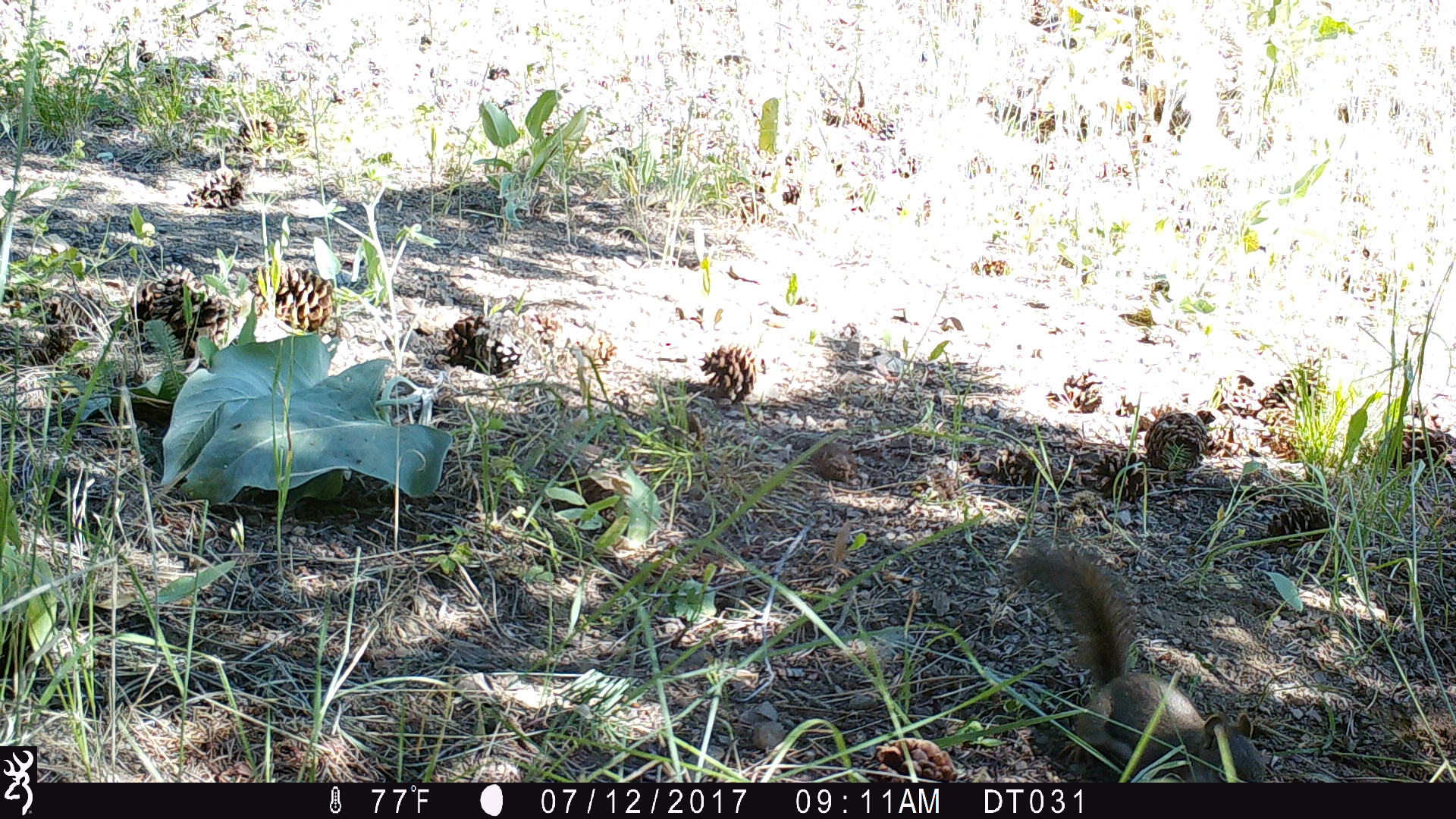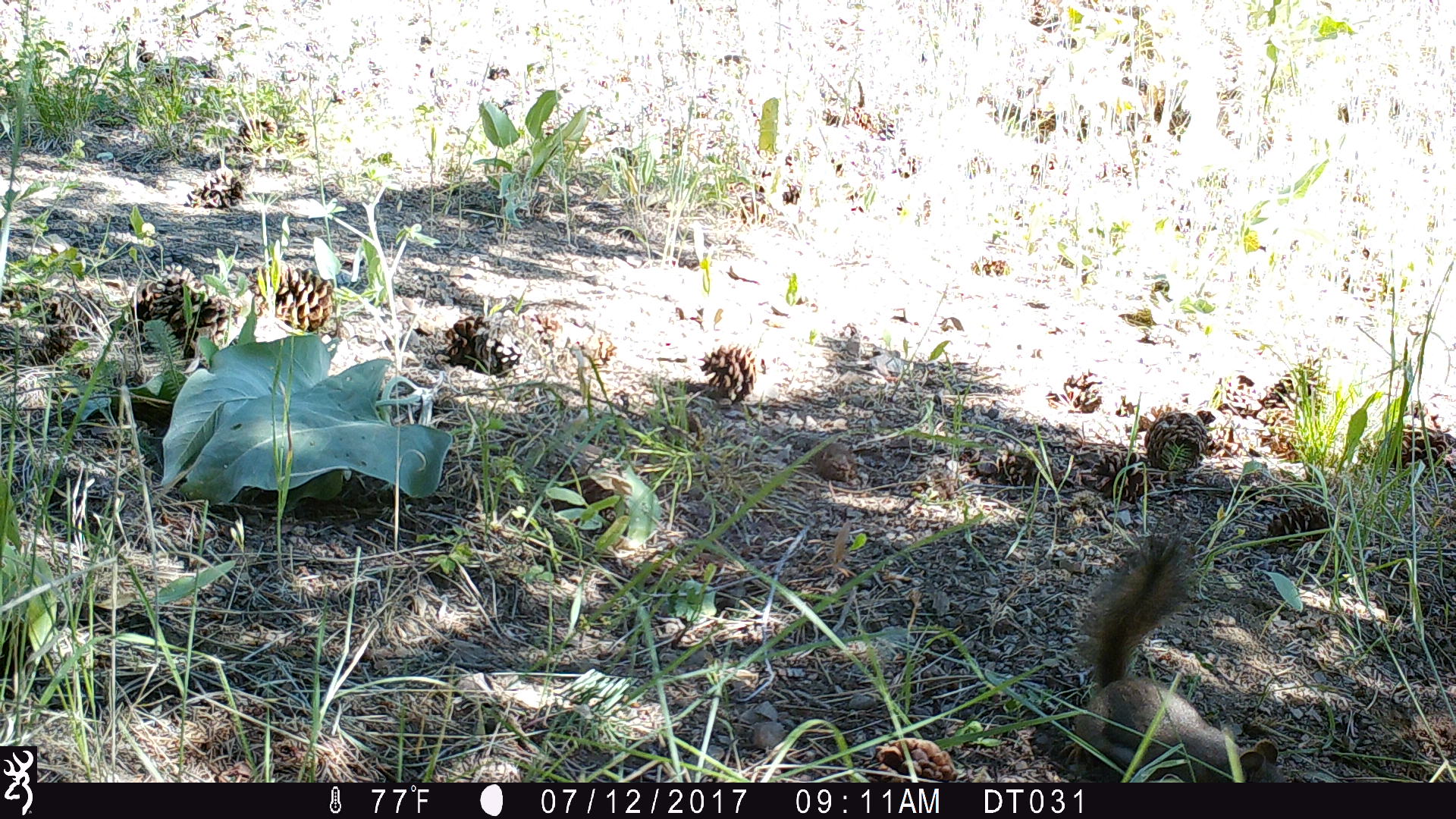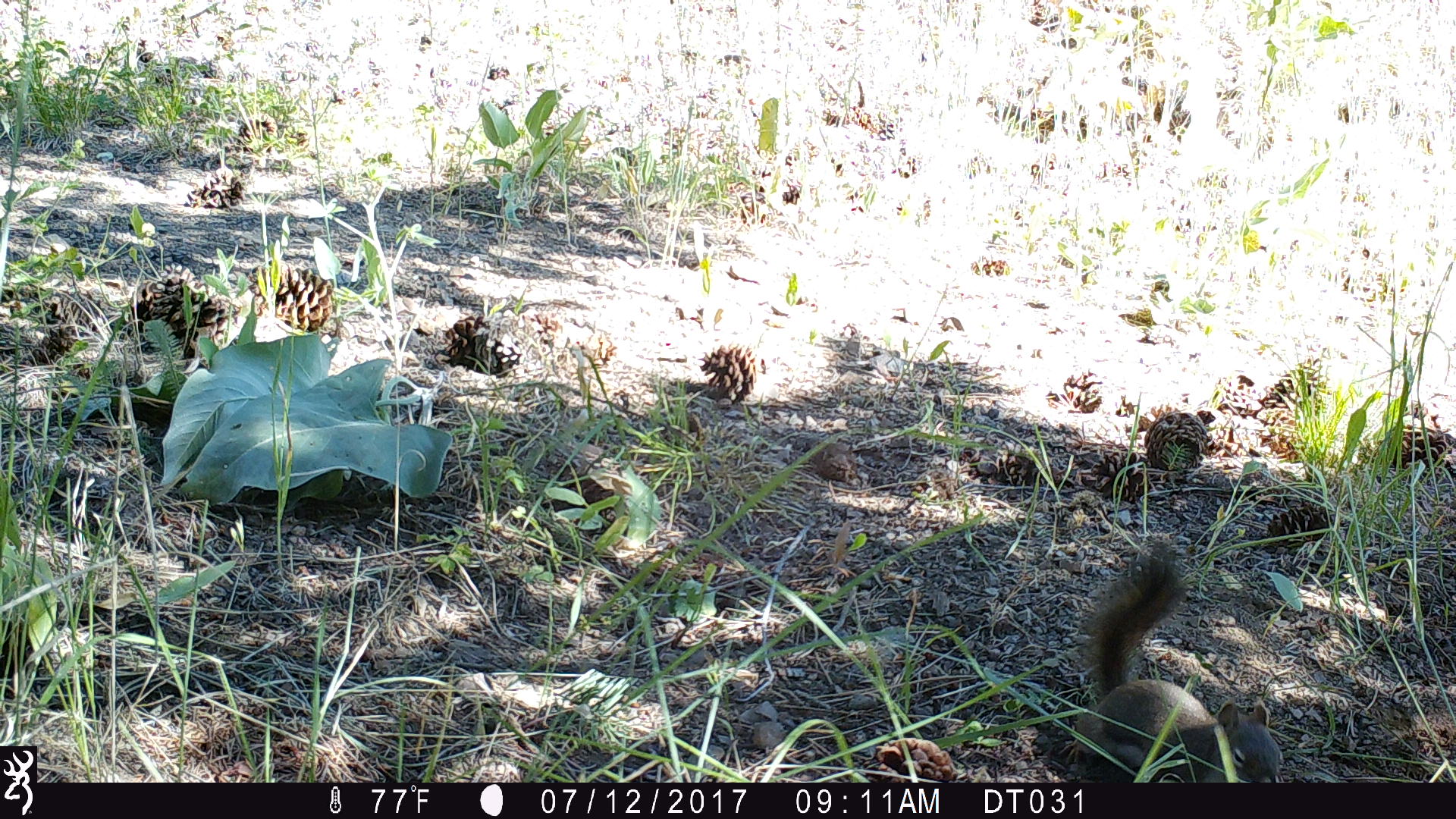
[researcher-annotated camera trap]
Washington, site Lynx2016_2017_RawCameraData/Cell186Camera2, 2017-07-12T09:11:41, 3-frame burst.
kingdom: Animalia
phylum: Chordata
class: Mammalia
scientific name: Mammalia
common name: small mammal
Small mammal (Mammalia). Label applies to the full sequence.